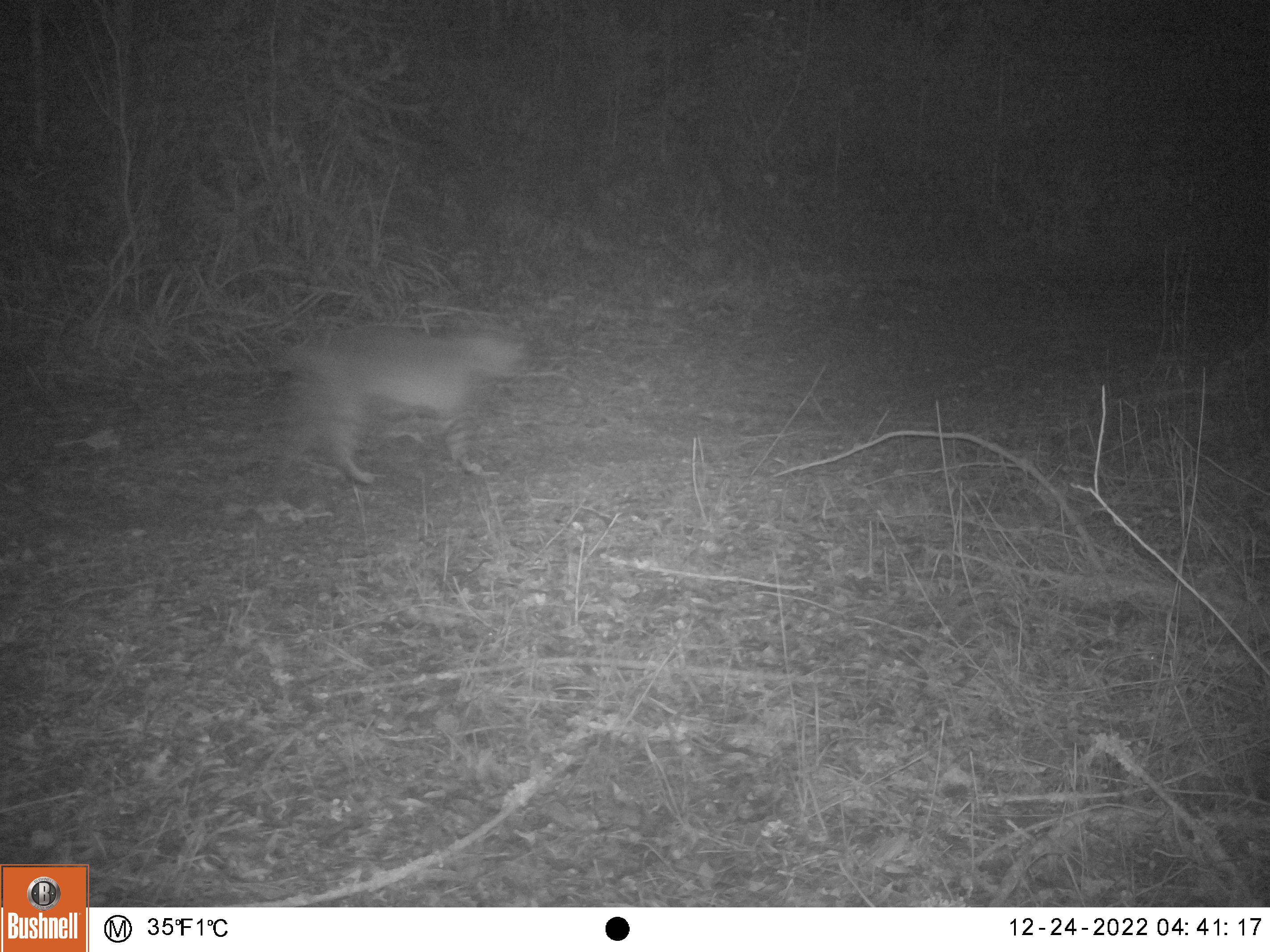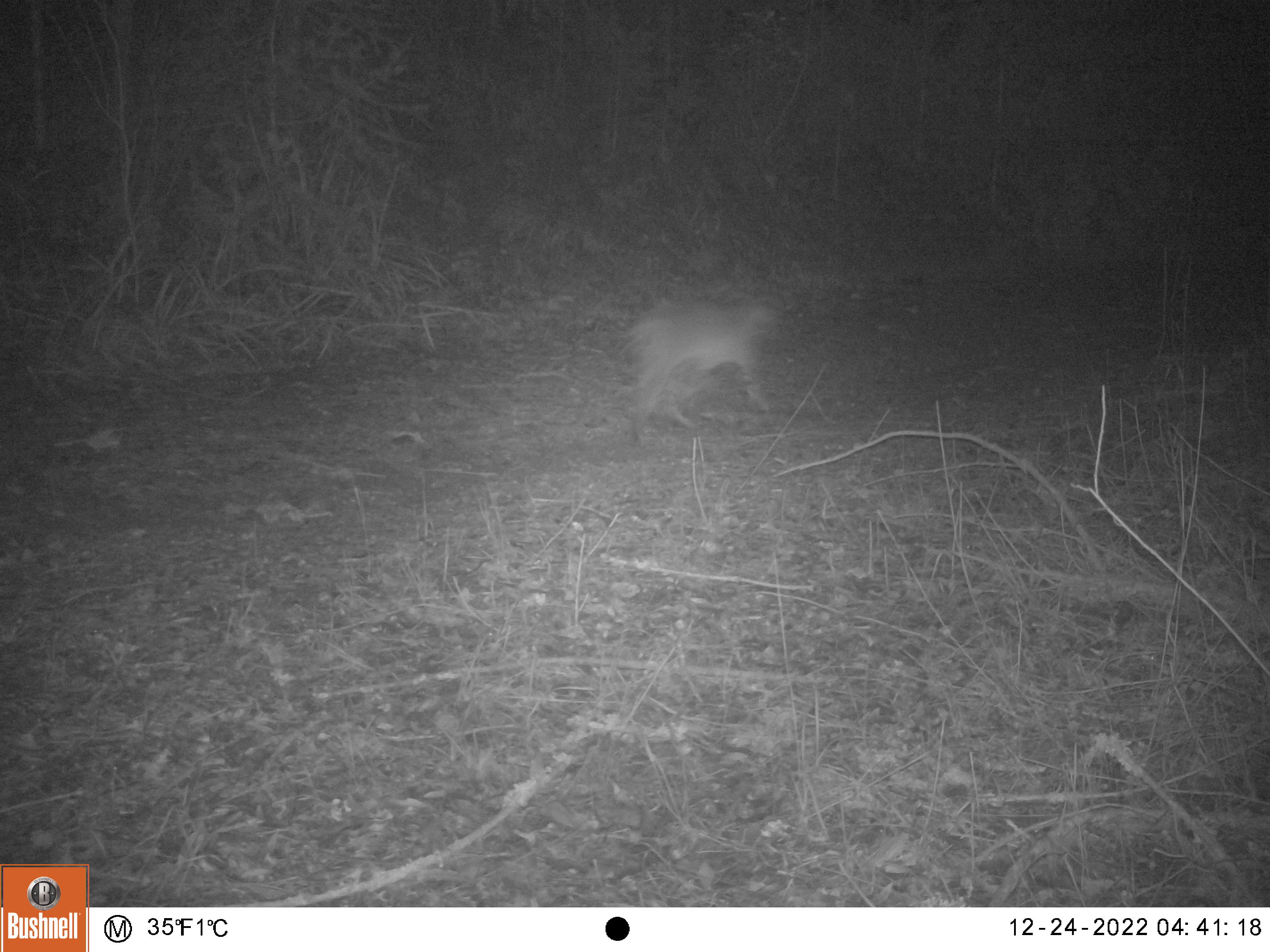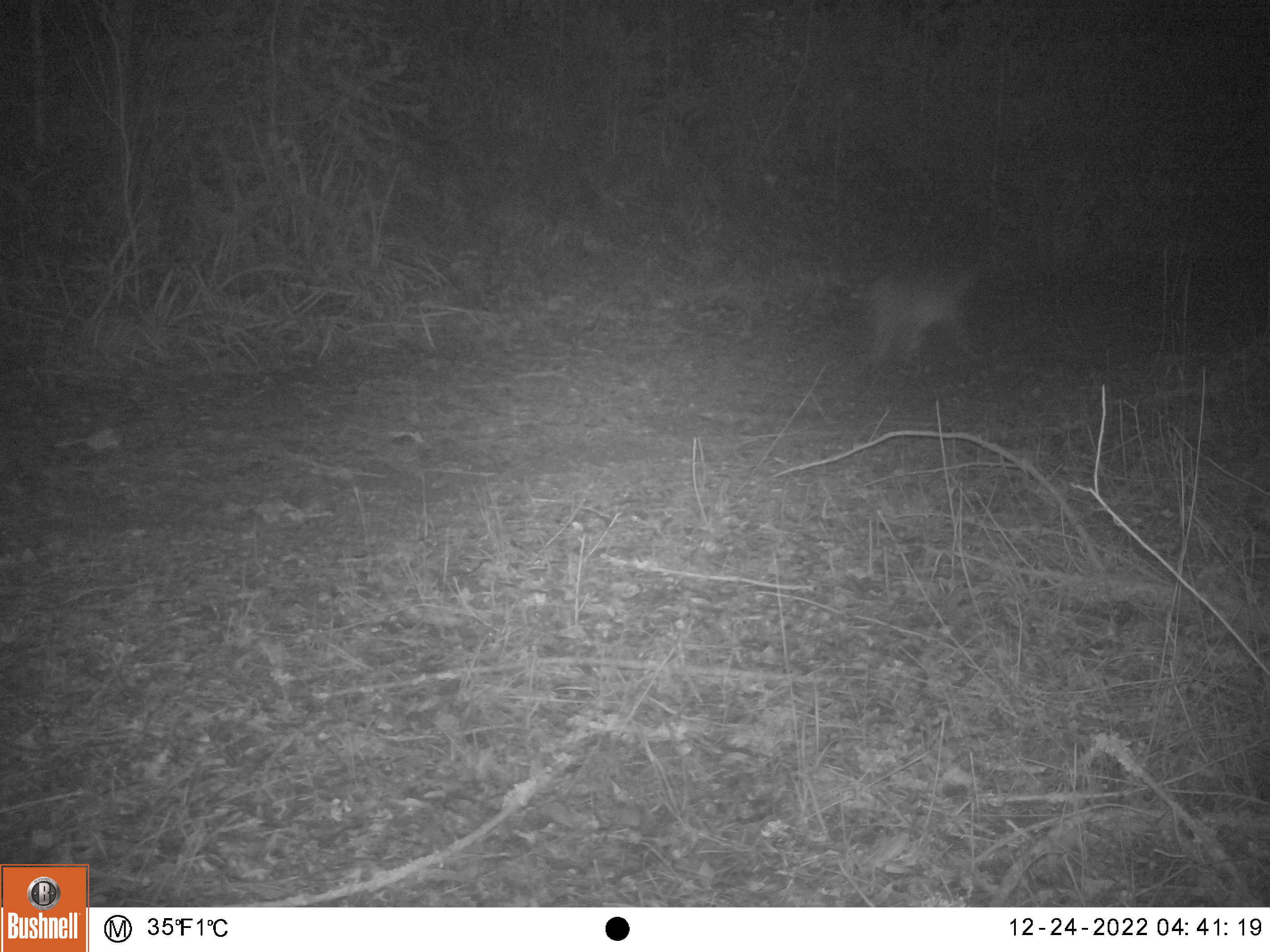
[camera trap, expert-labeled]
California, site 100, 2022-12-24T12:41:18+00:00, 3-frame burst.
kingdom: Animalia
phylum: Chordata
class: Mammalia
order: Carnivora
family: Felidae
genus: Lynx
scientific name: Lynx rufus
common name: bobcat